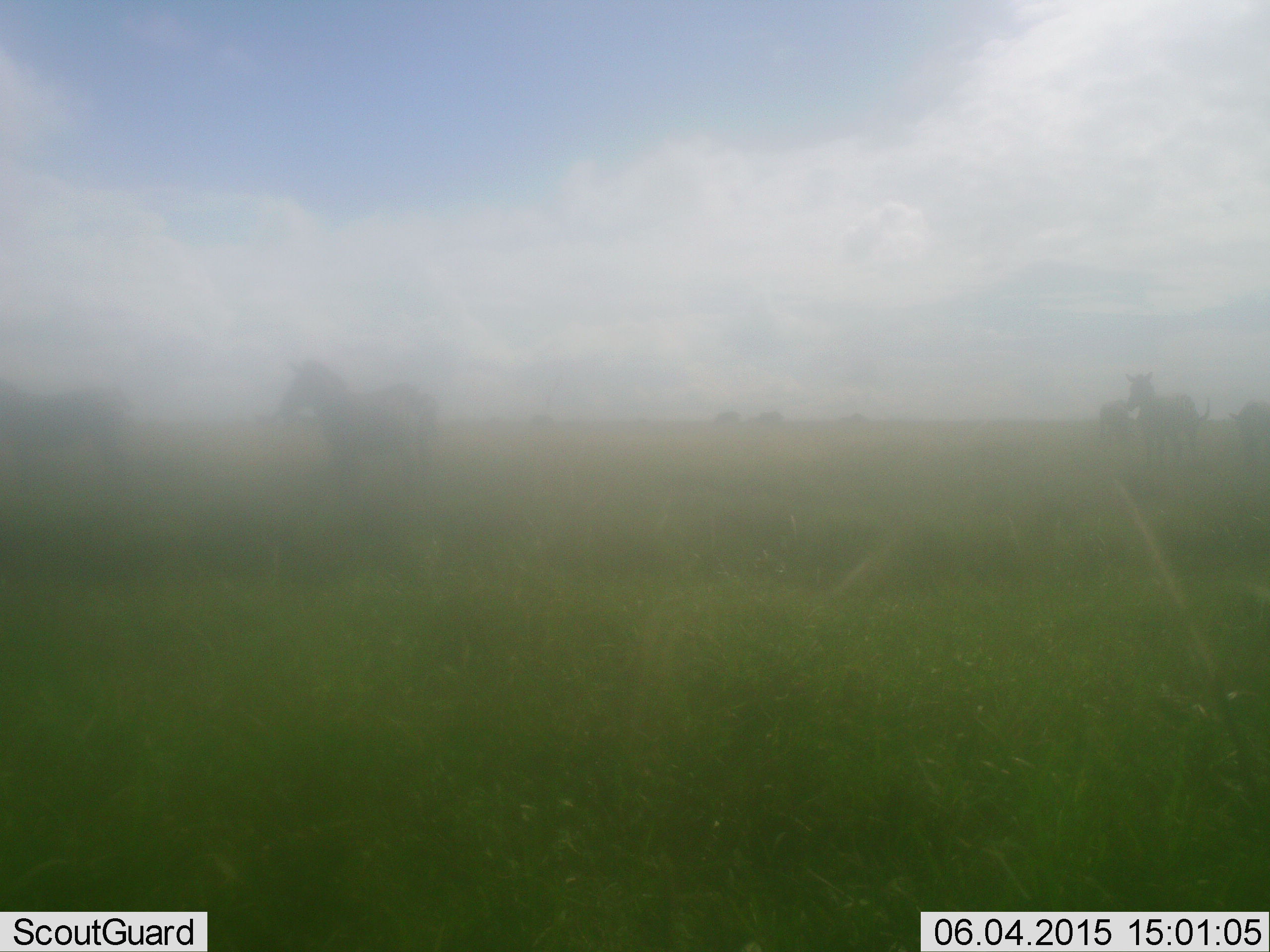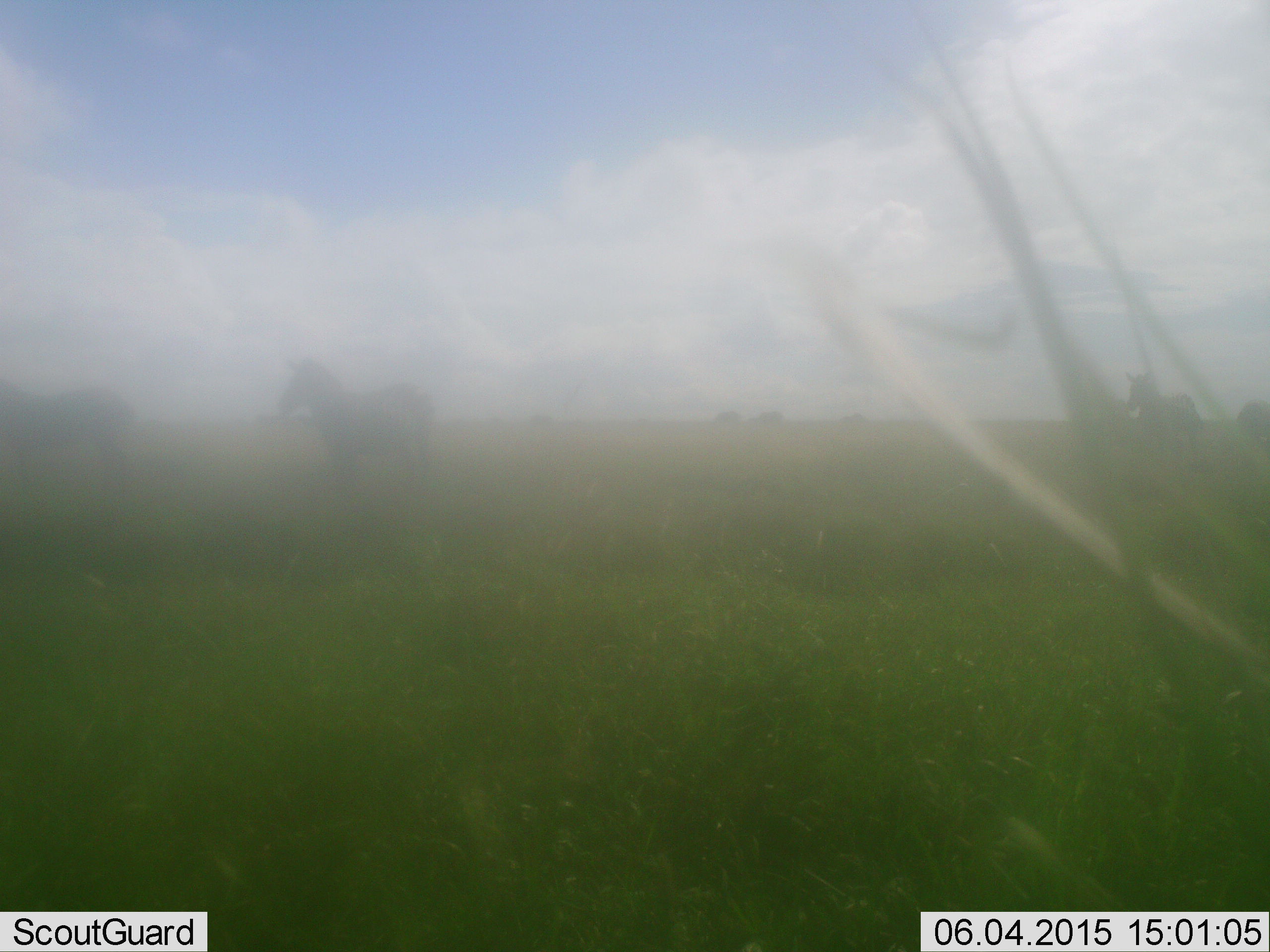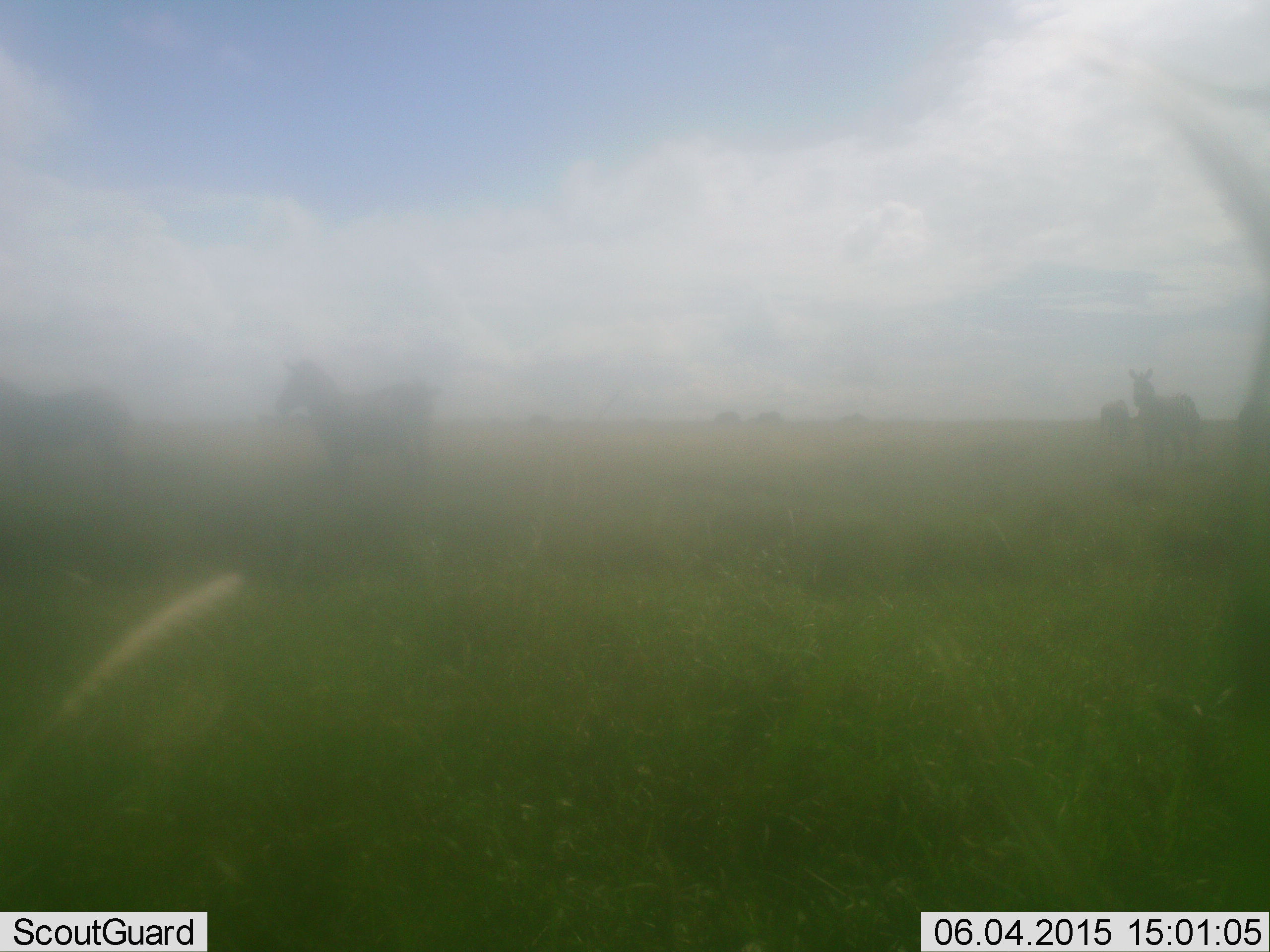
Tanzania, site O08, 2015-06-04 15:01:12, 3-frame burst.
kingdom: Animalia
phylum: Chordata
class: Mammalia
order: Perissodactyla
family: Equidae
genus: Equus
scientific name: Equus quagga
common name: plains zebra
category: zebra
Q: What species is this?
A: Zebra (plains zebra) (Equus quagga).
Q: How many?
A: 3.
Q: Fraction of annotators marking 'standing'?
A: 90%.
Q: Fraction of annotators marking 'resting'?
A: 0%.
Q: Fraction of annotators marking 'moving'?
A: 10%.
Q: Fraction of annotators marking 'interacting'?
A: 0%.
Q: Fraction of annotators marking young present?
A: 0%.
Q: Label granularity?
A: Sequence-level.